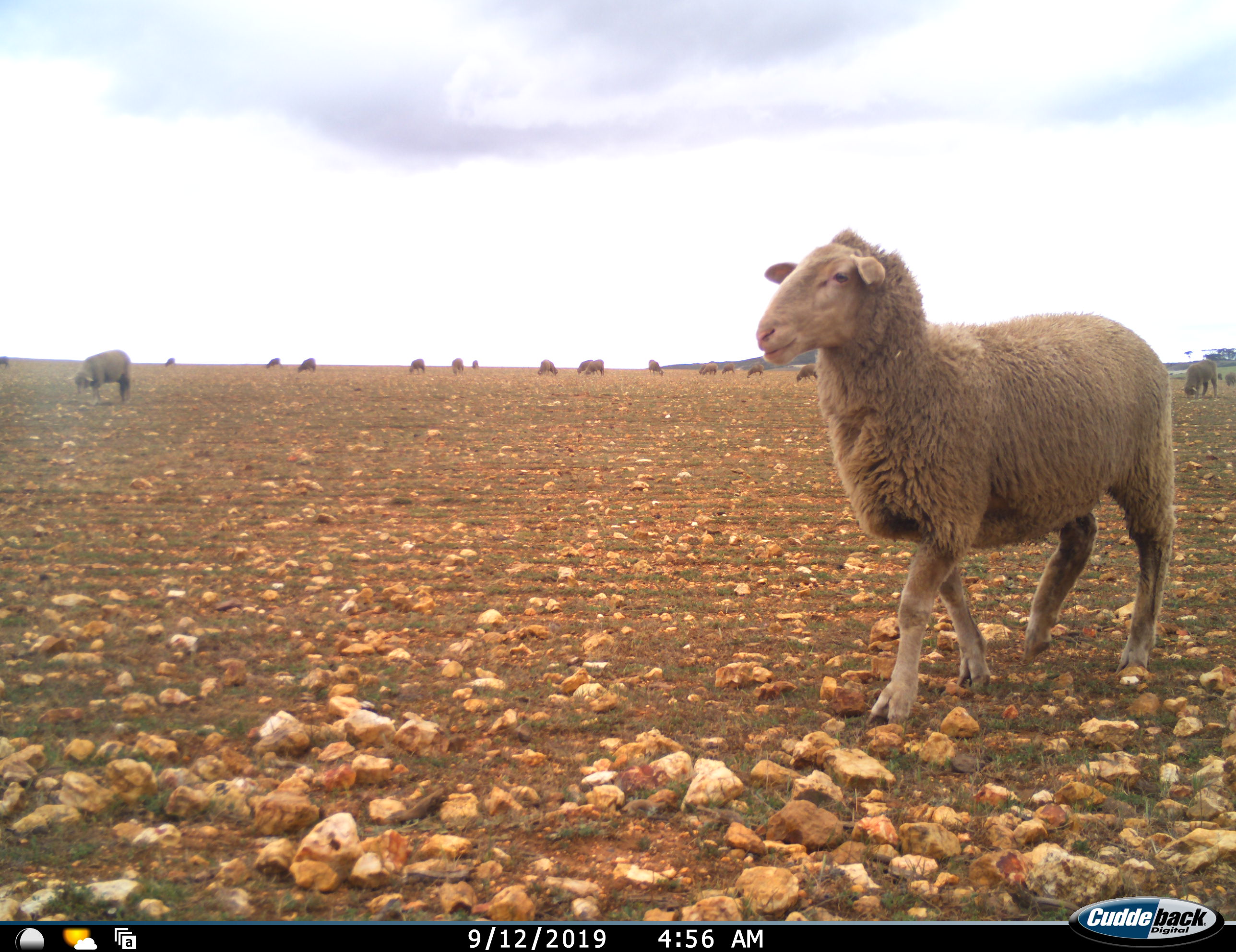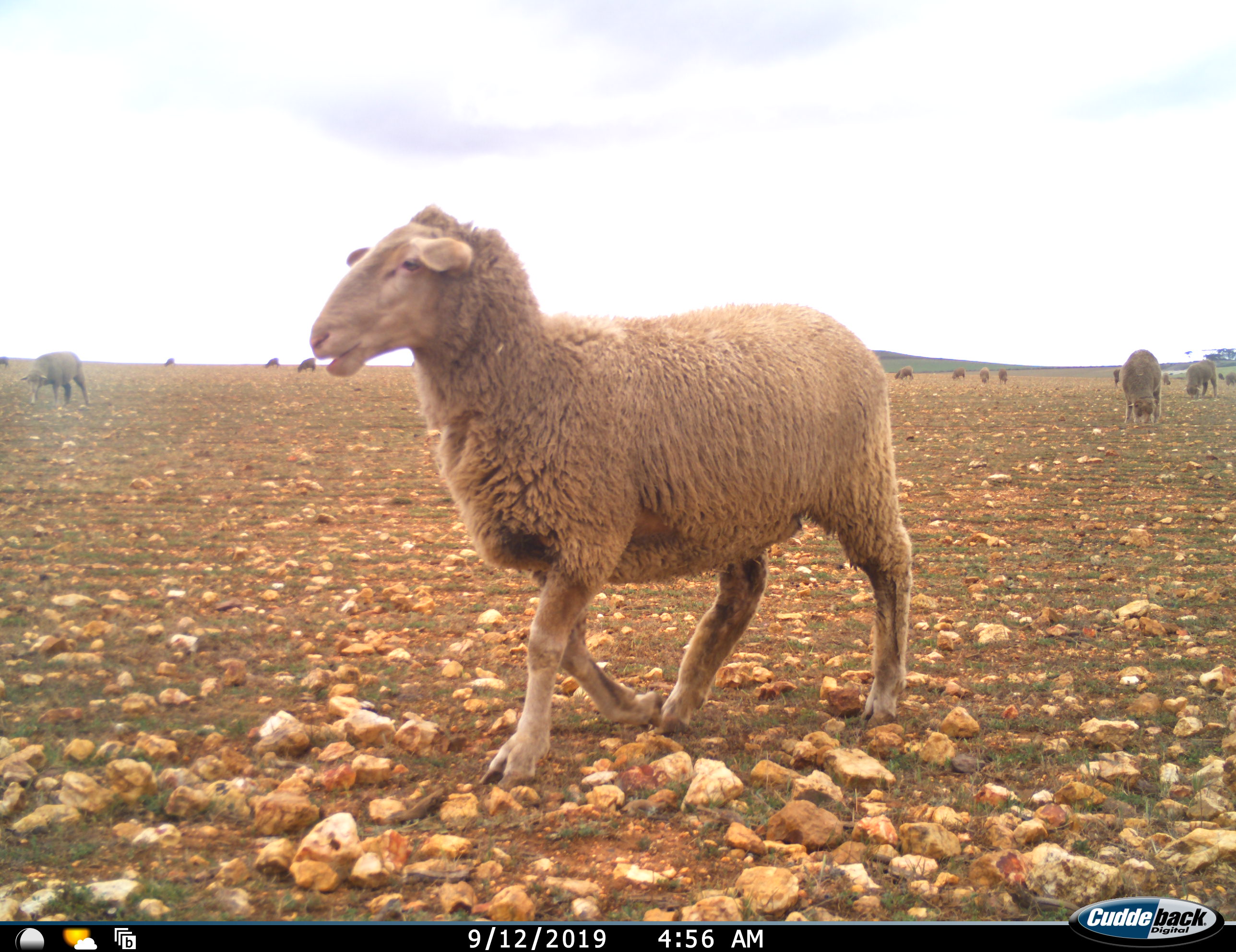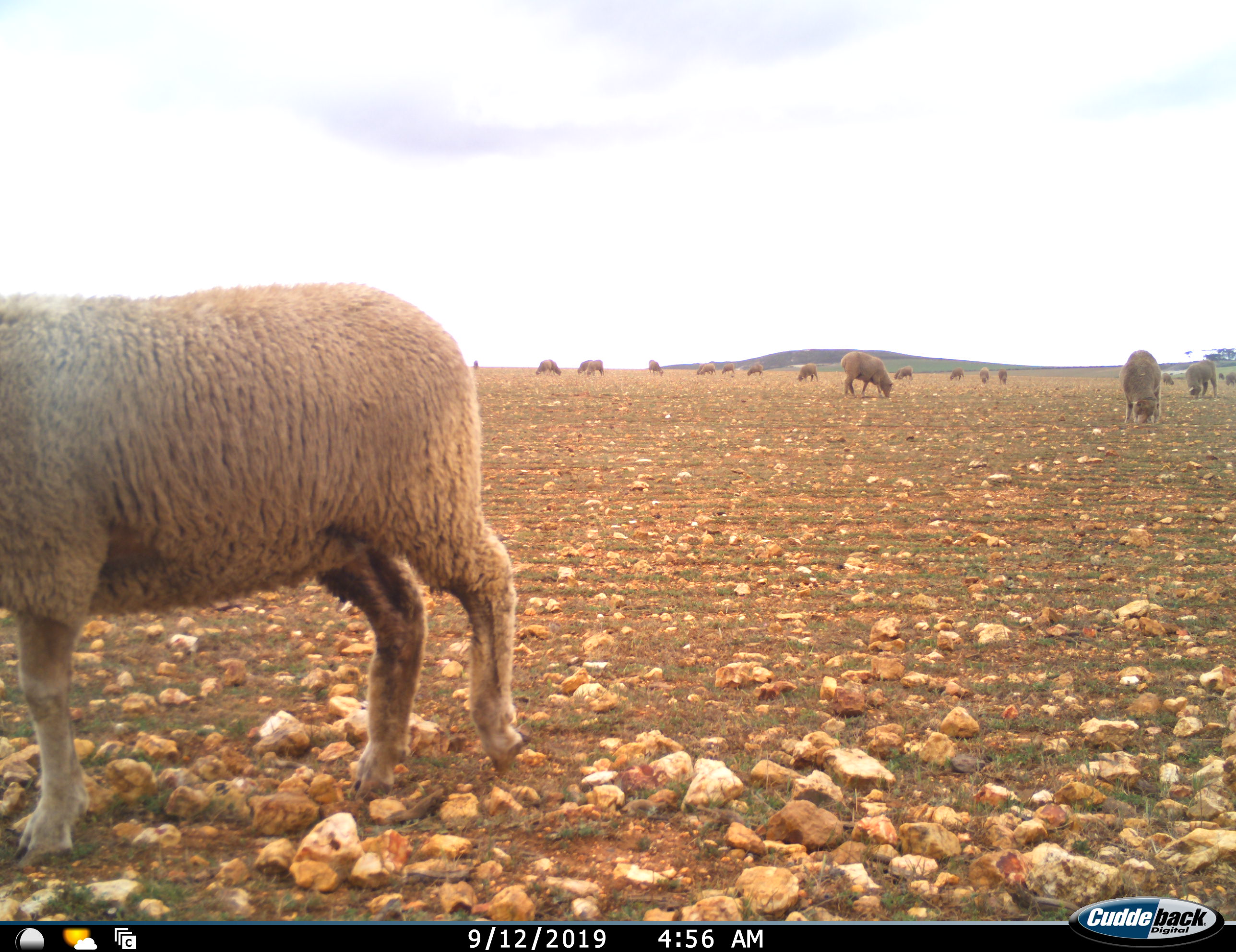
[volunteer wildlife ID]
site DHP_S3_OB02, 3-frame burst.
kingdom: Animalia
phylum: Chordata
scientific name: Vertebrata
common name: domestic animal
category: domesticanimal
Domesticanimal (domestic animal) (Vertebrata), count 11-50. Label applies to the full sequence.